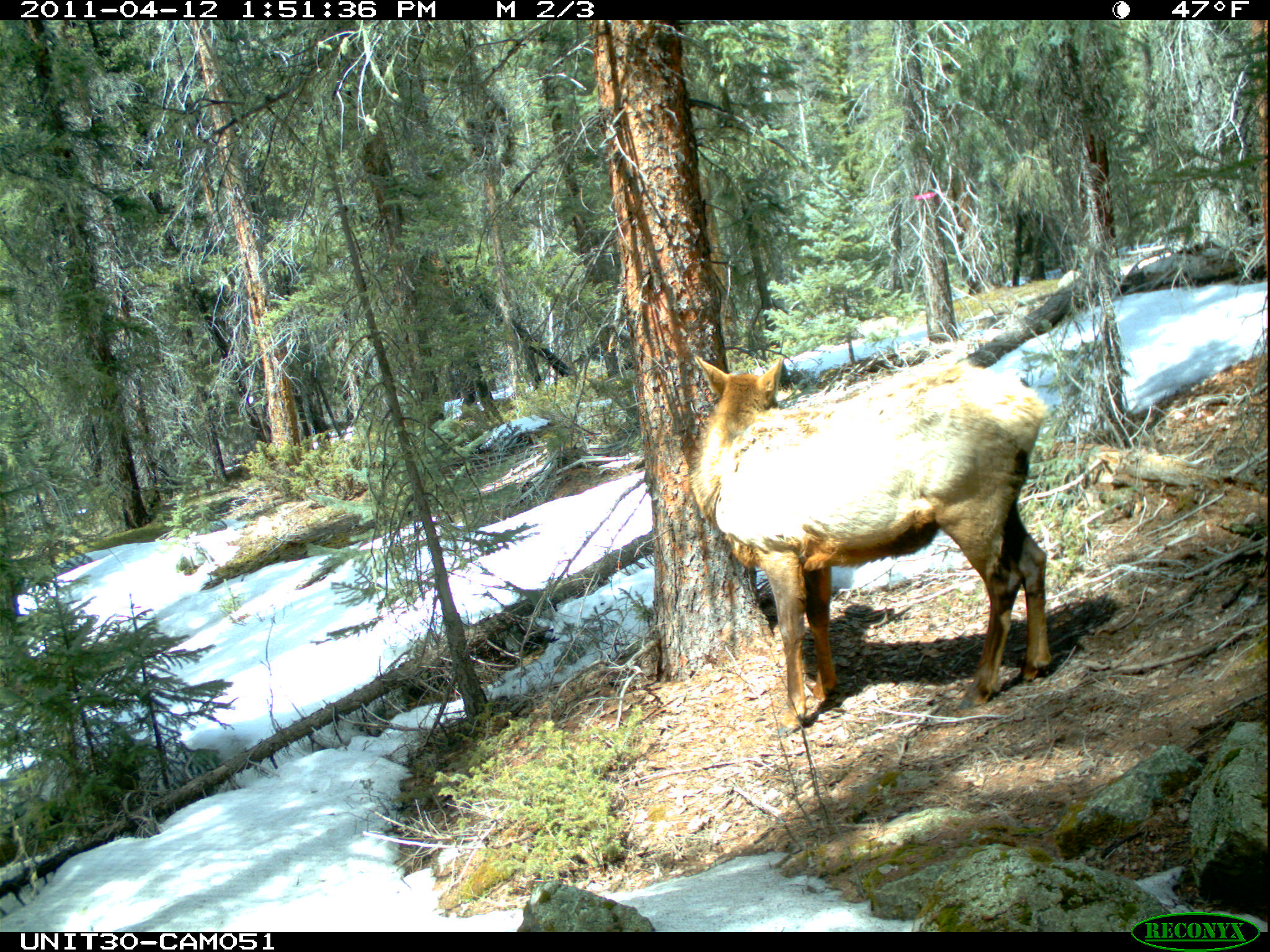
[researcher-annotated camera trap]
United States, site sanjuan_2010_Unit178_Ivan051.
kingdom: Animalia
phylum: Chordata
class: Mammalia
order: Artiodactyla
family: Cervidae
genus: Cervus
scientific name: Cervus elaphus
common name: red deer